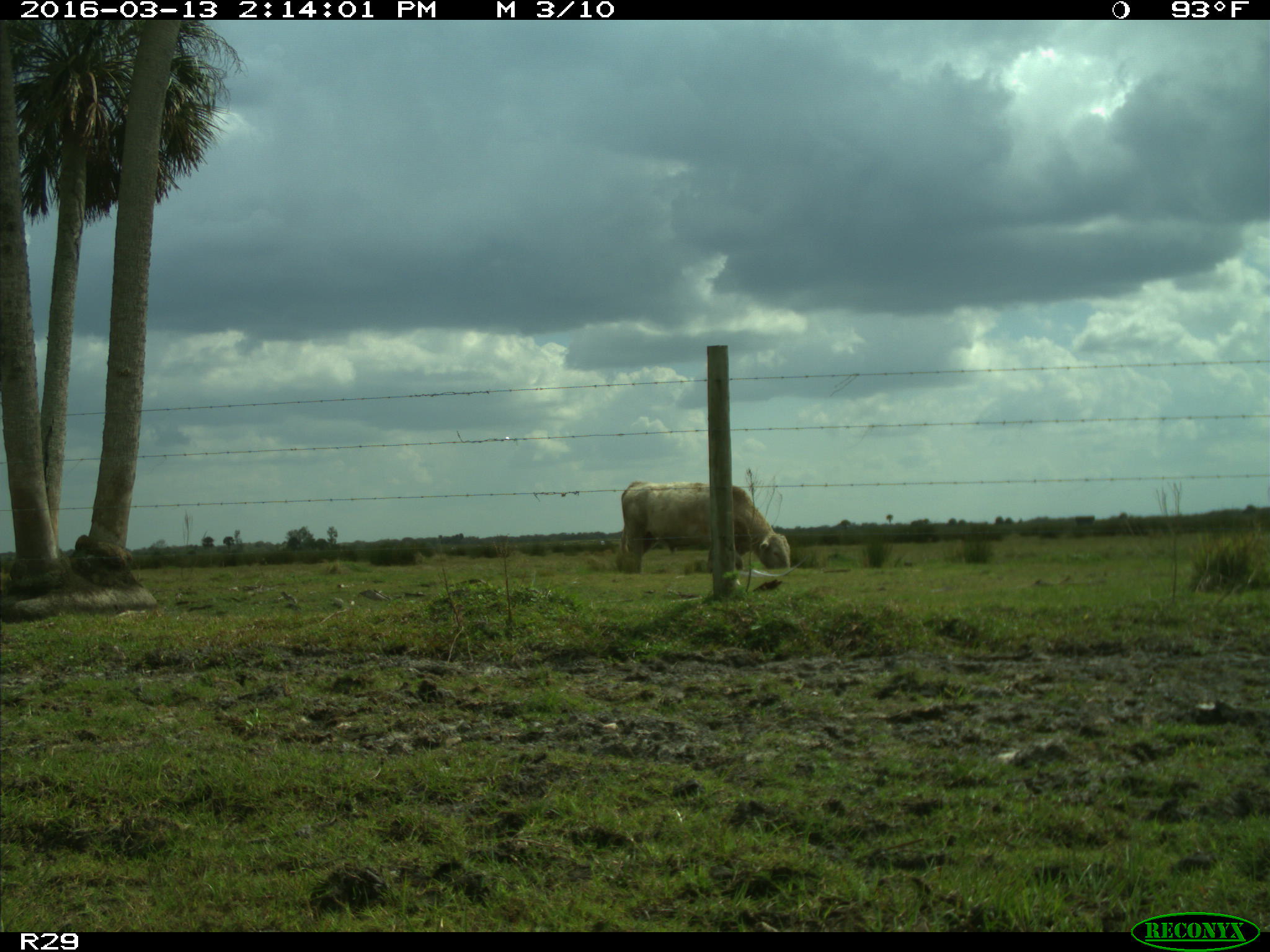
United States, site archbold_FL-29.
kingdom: Animalia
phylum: Chordata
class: Mammalia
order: Artiodactyla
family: Bovidae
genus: Bos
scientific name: Bos taurus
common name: domestic cow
Bos taurus (domestic cow).